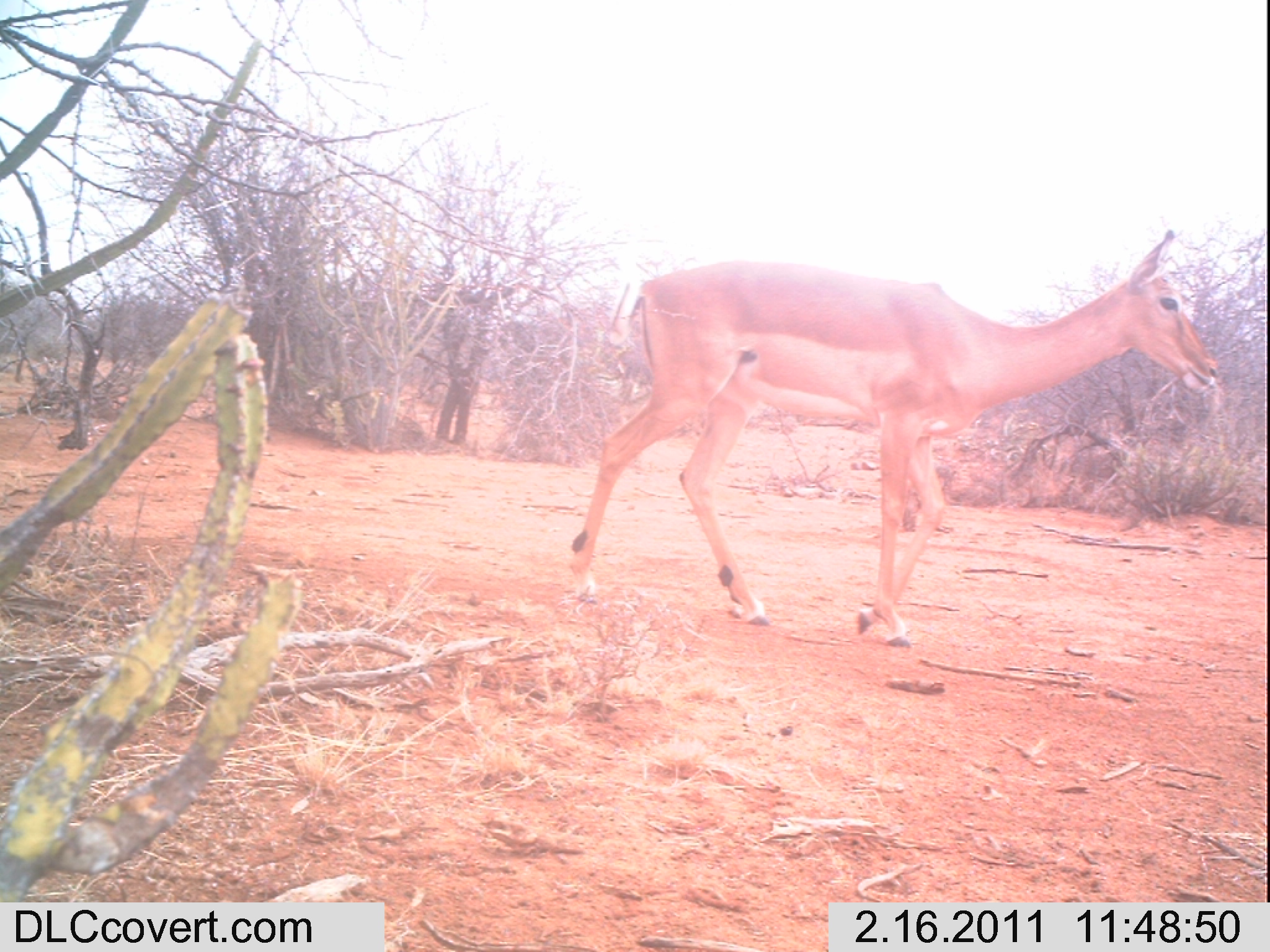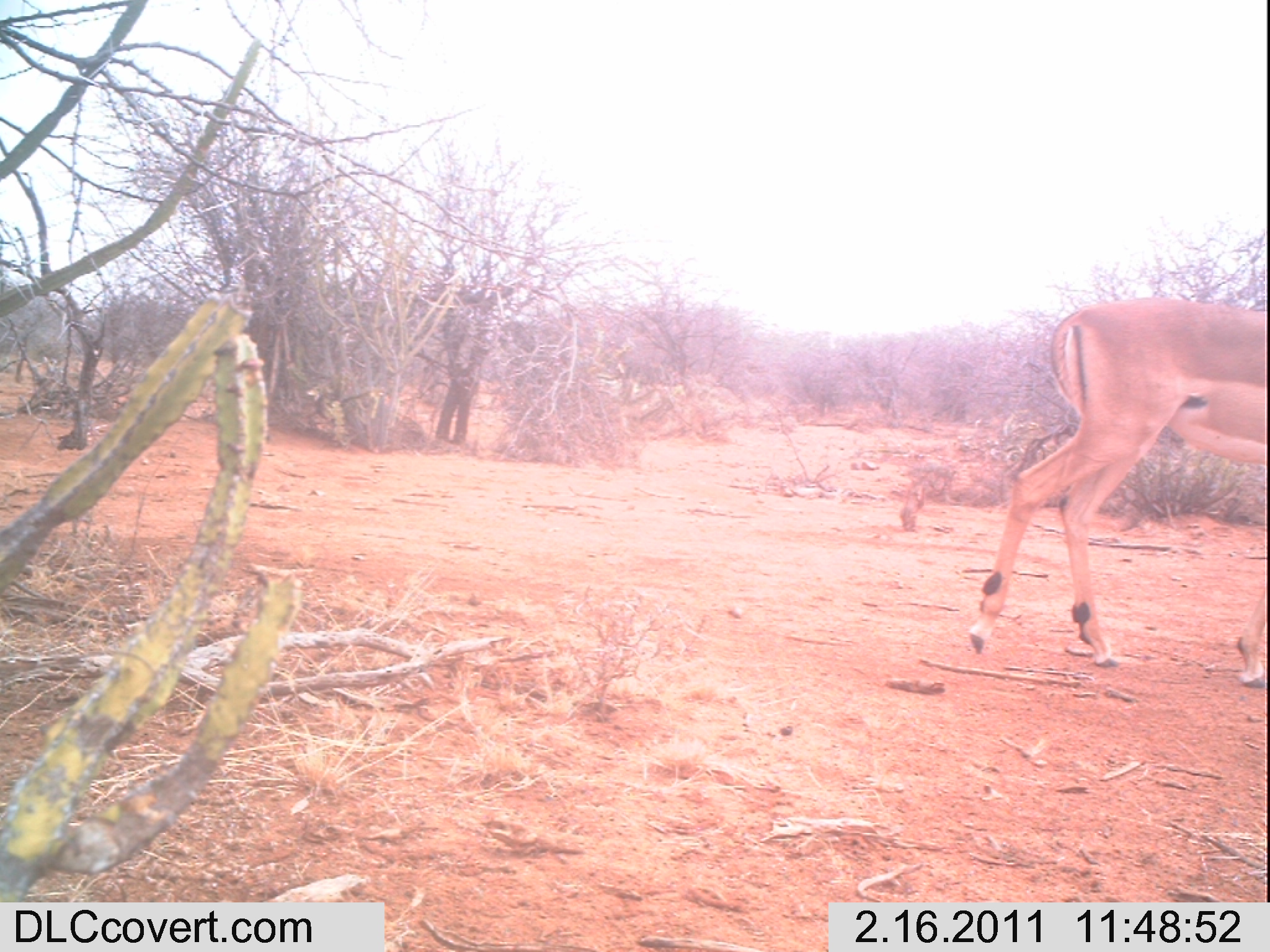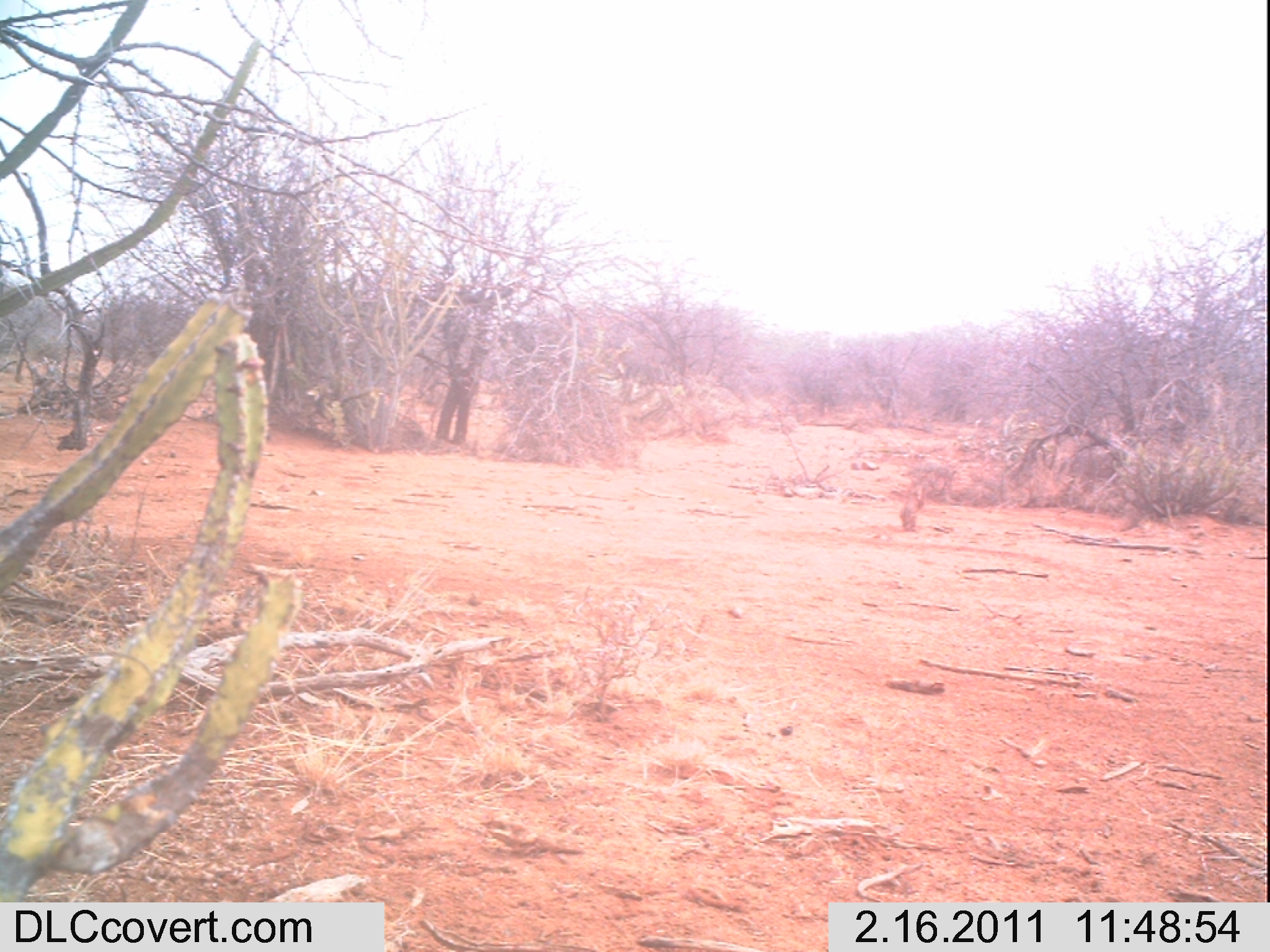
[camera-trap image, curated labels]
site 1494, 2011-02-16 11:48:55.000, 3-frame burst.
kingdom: Animalia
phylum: Chordata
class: Mammalia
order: Artiodactyla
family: Bovidae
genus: Aepyceros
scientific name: Aepyceros melampus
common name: impala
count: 1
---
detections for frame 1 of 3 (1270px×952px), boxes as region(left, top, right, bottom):
aepyceros melampus: region(566, 226, 1220, 651)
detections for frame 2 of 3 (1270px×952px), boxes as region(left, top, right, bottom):
aepyceros melampus: region(965, 293, 1266, 688)